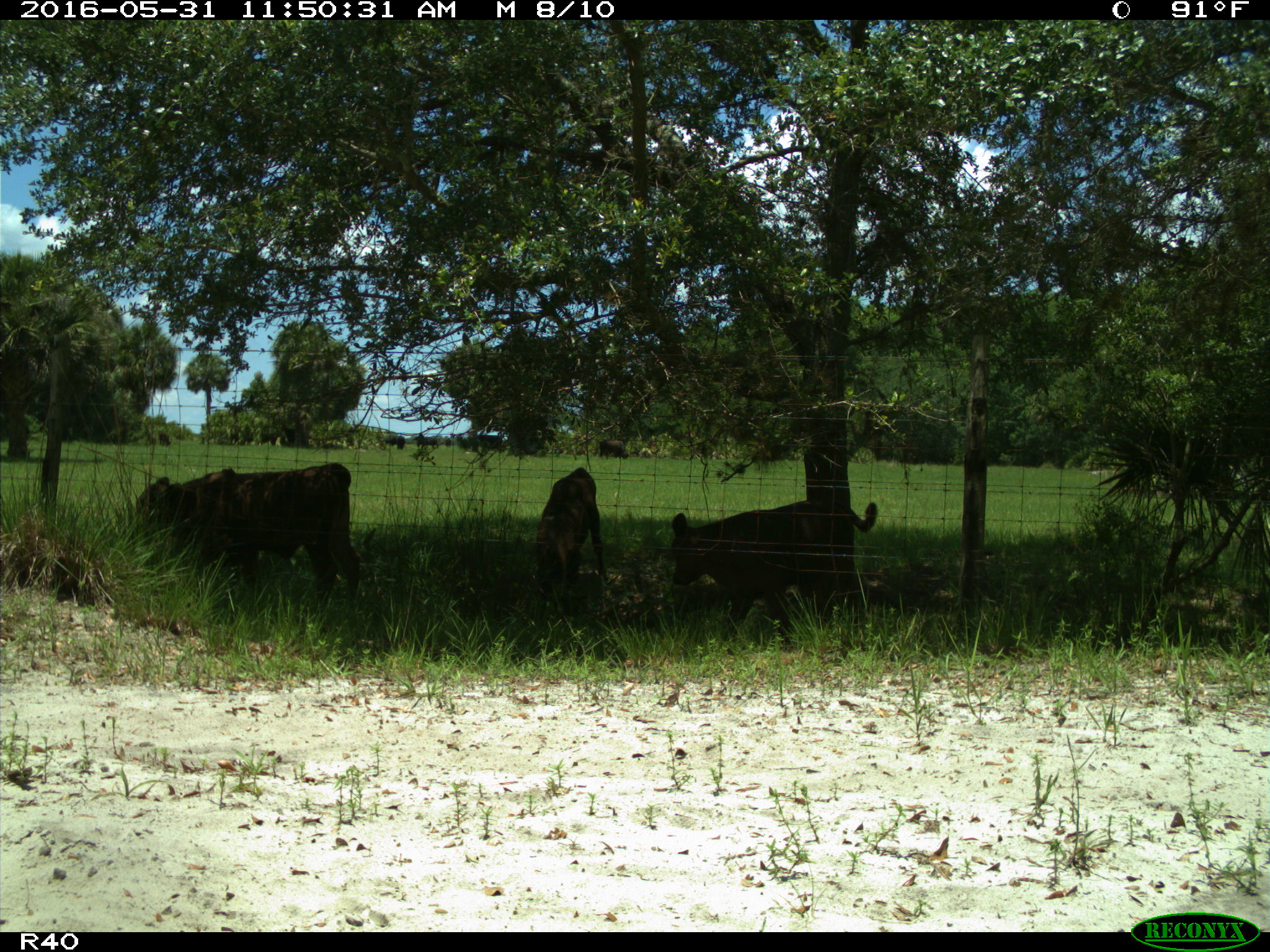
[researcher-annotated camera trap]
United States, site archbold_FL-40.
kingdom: Animalia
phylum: Chordata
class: Mammalia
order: Artiodactyla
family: Bovidae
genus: Bos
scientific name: Bos taurus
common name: domestic cow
Bos taurus (domestic cow).